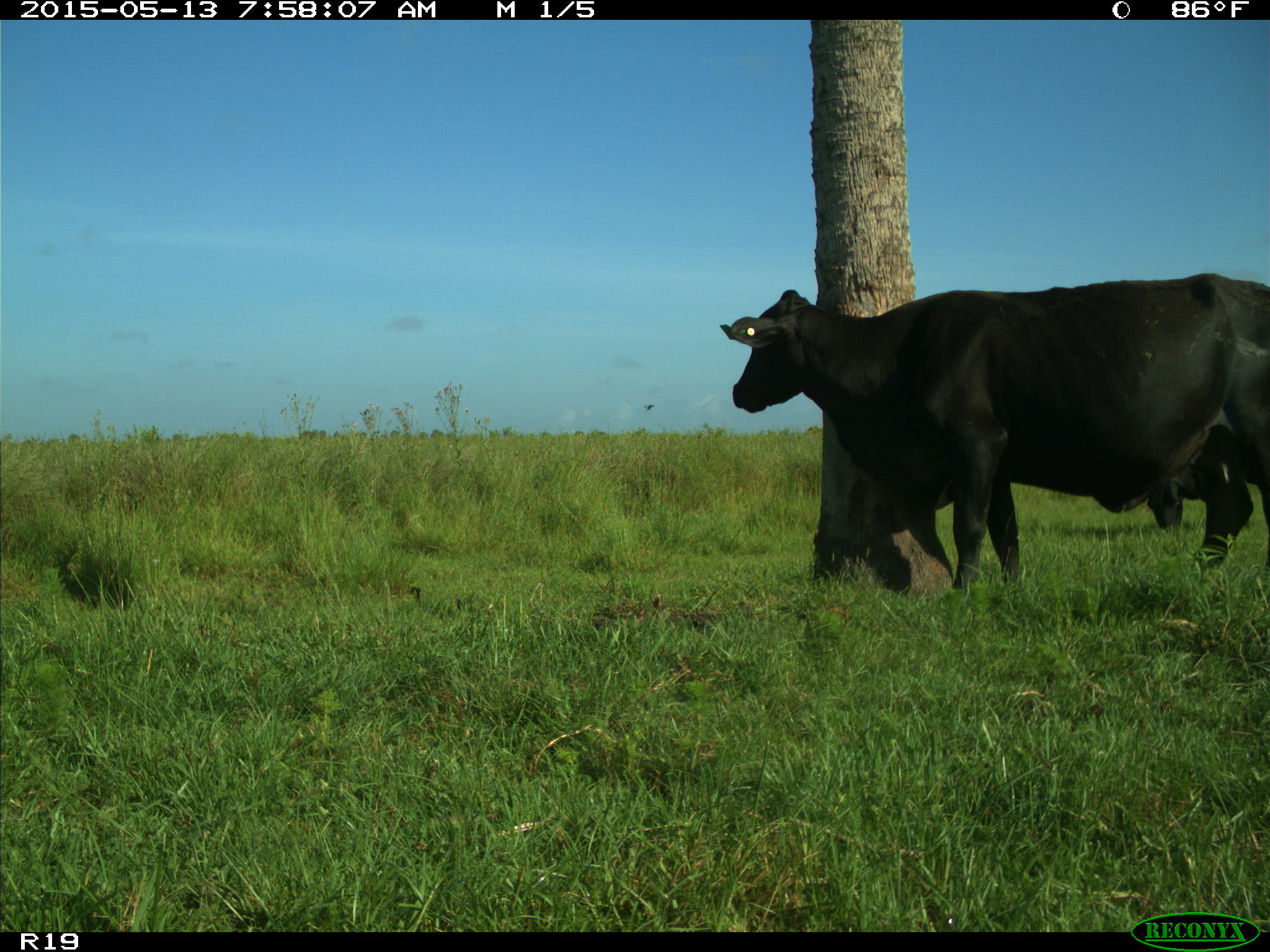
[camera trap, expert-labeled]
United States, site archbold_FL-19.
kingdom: Animalia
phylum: Chordata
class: Mammalia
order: Artiodactyla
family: Bovidae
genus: Bos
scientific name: Bos taurus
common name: domestic cow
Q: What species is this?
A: Bos taurus (domestic cow).